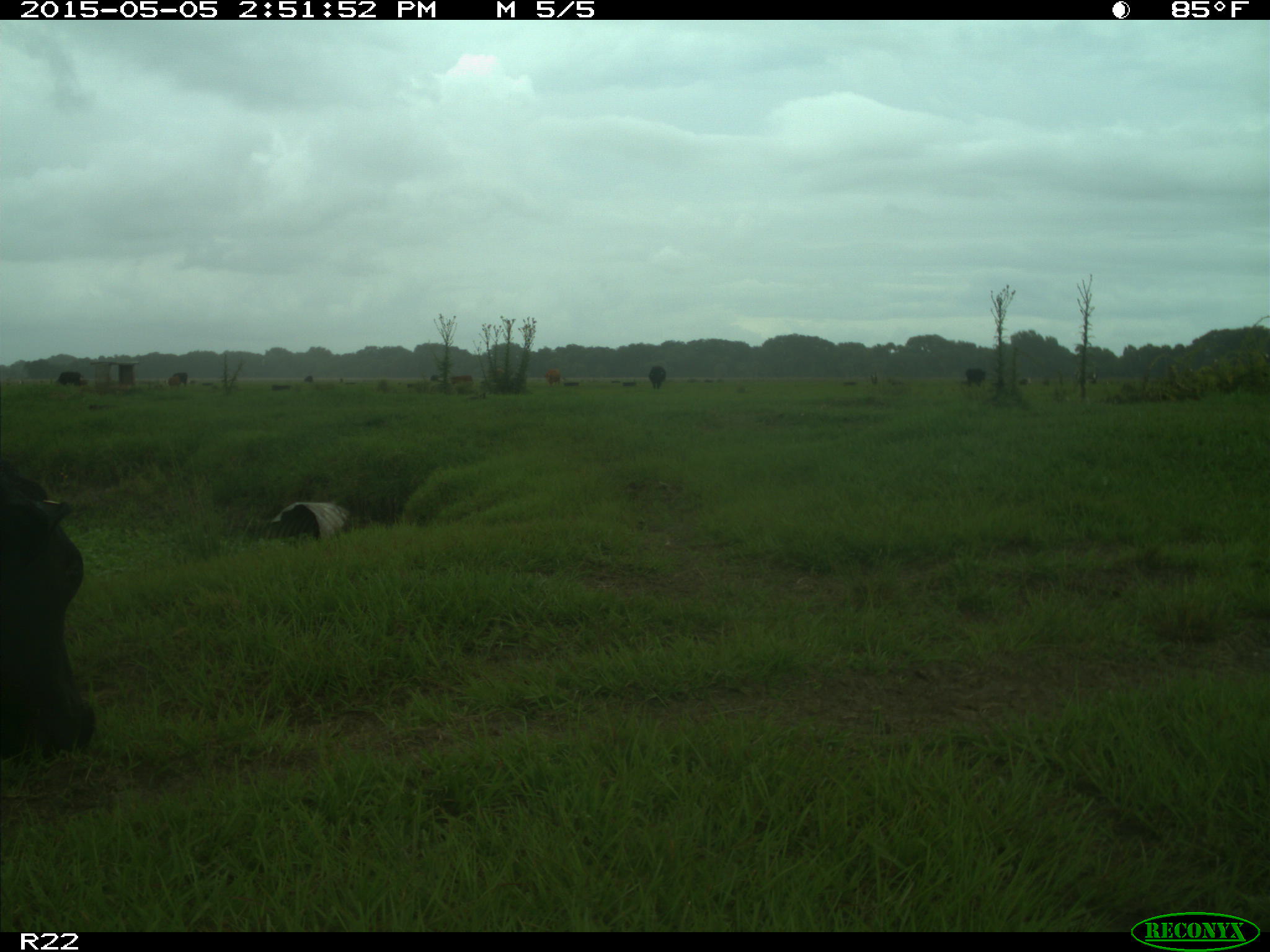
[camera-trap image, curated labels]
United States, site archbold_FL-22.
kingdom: Animalia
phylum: Chordata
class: Mammalia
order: Artiodactyla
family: Bovidae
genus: Bos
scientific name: Bos taurus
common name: domestic cow